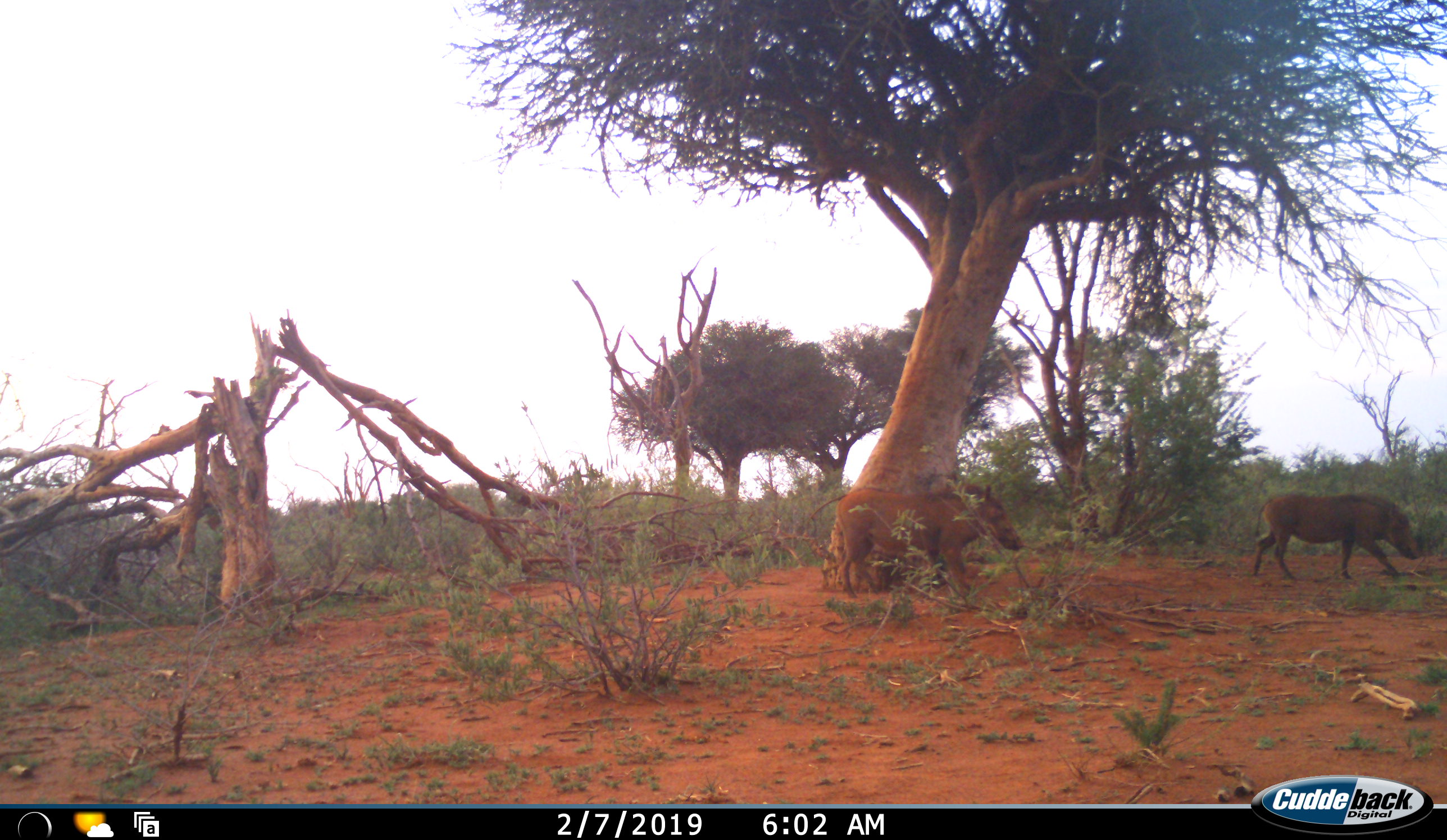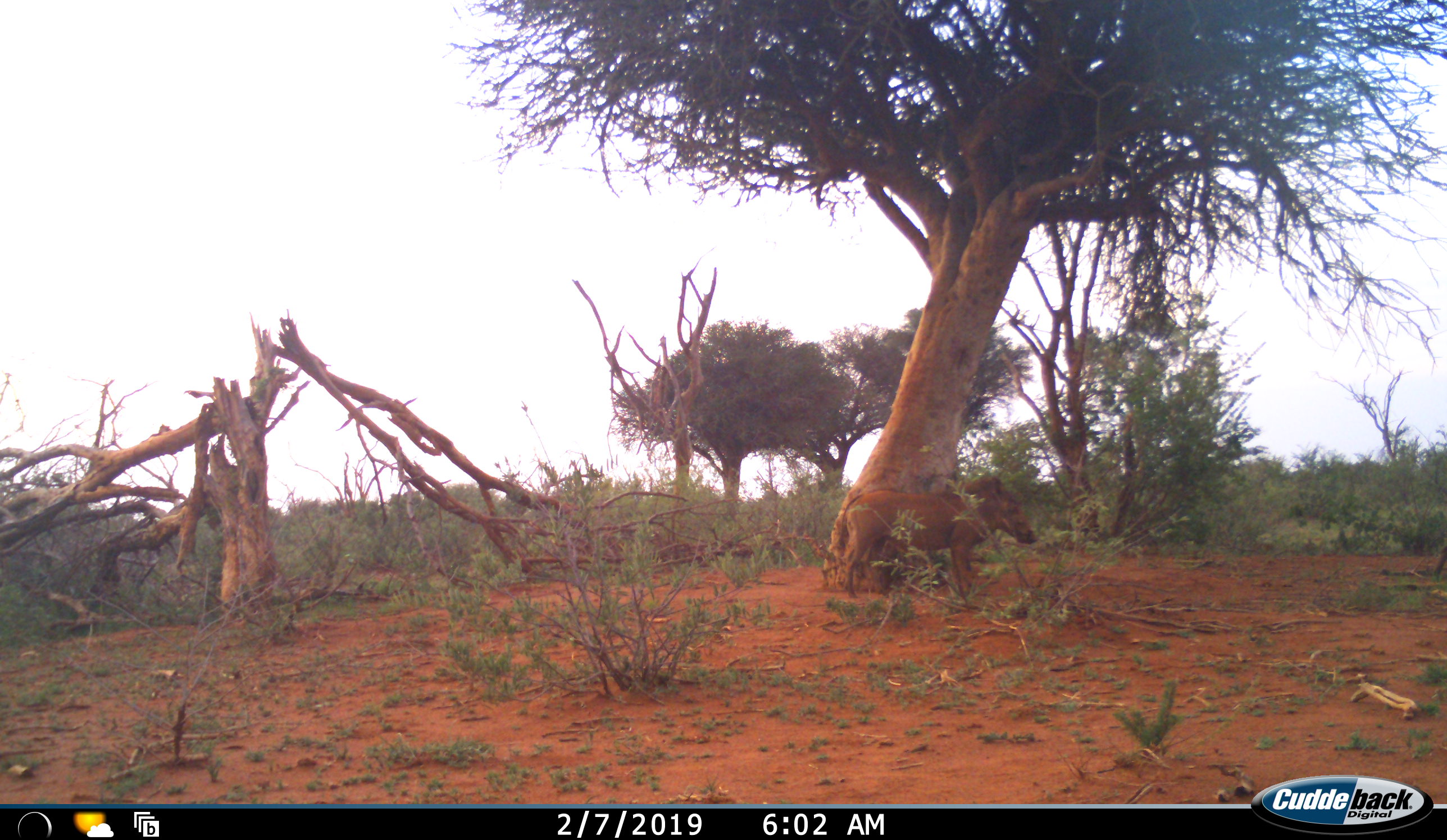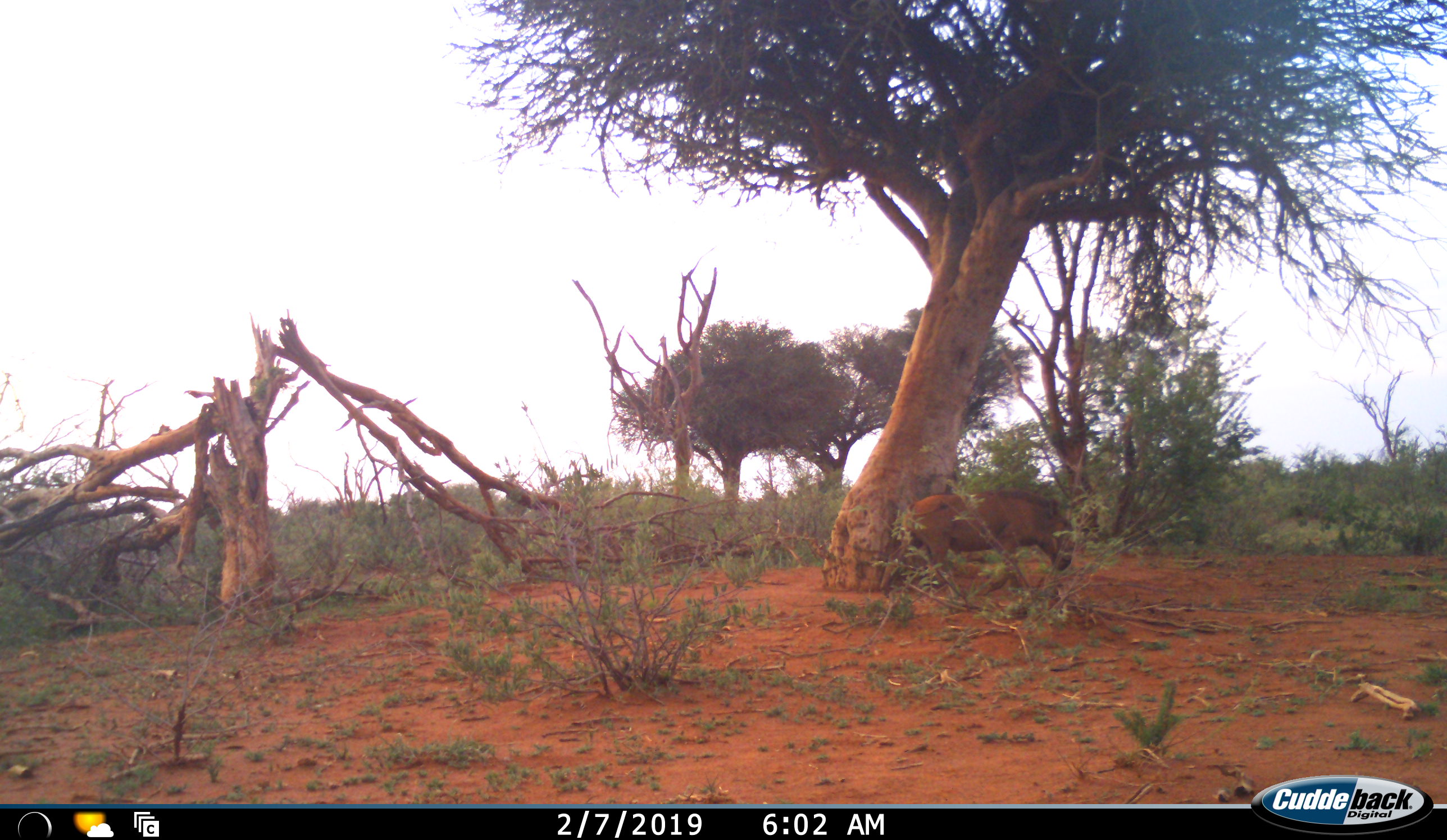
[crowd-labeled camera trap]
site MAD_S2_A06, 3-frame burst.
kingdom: Animalia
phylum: Chordata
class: Mammalia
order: Artiodactyla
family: Suidae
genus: Phacochoerus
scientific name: Phacochoerus africanus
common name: warthog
Warthog (Phacochoerus africanus), count 2. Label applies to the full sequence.